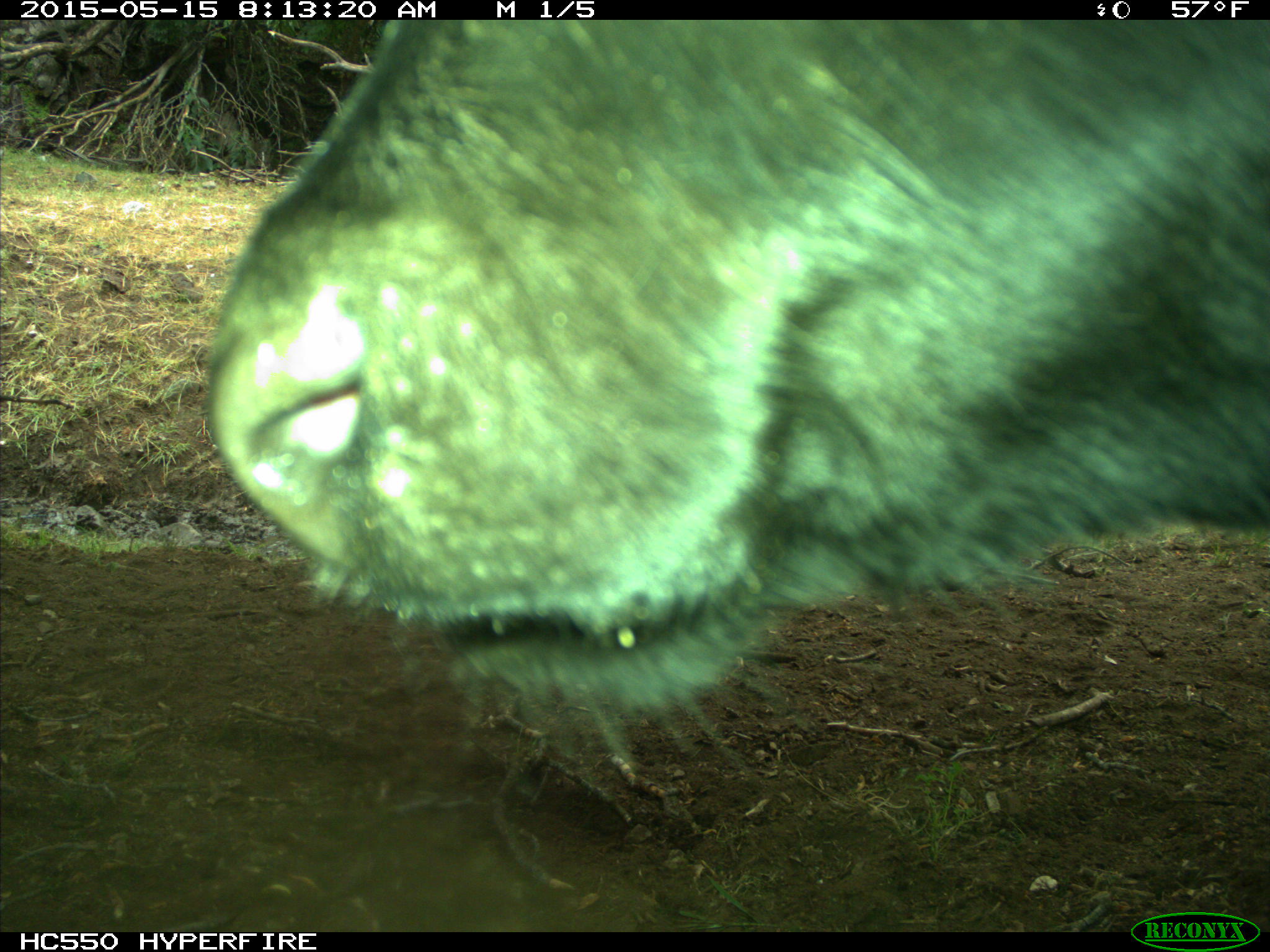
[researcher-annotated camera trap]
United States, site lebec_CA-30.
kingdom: Animalia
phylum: Chordata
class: Mammalia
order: Artiodactyla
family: Bovidae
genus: Bos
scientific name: Bos taurus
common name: domestic cow